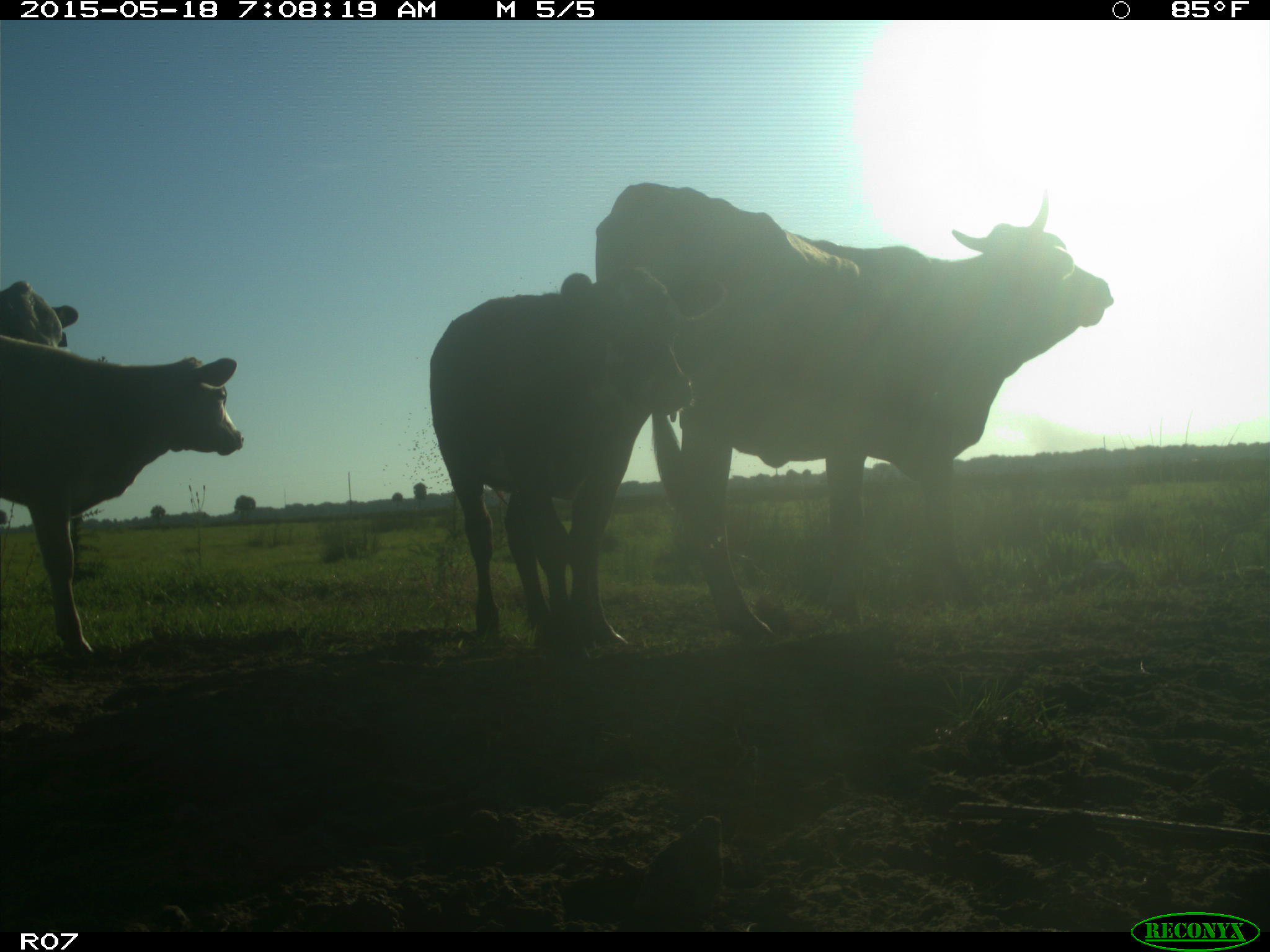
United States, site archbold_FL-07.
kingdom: Animalia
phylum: Chordata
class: Mammalia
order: Artiodactyla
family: Bovidae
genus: Bos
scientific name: Bos taurus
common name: domestic cow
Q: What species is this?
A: Bos taurus (domestic cow).